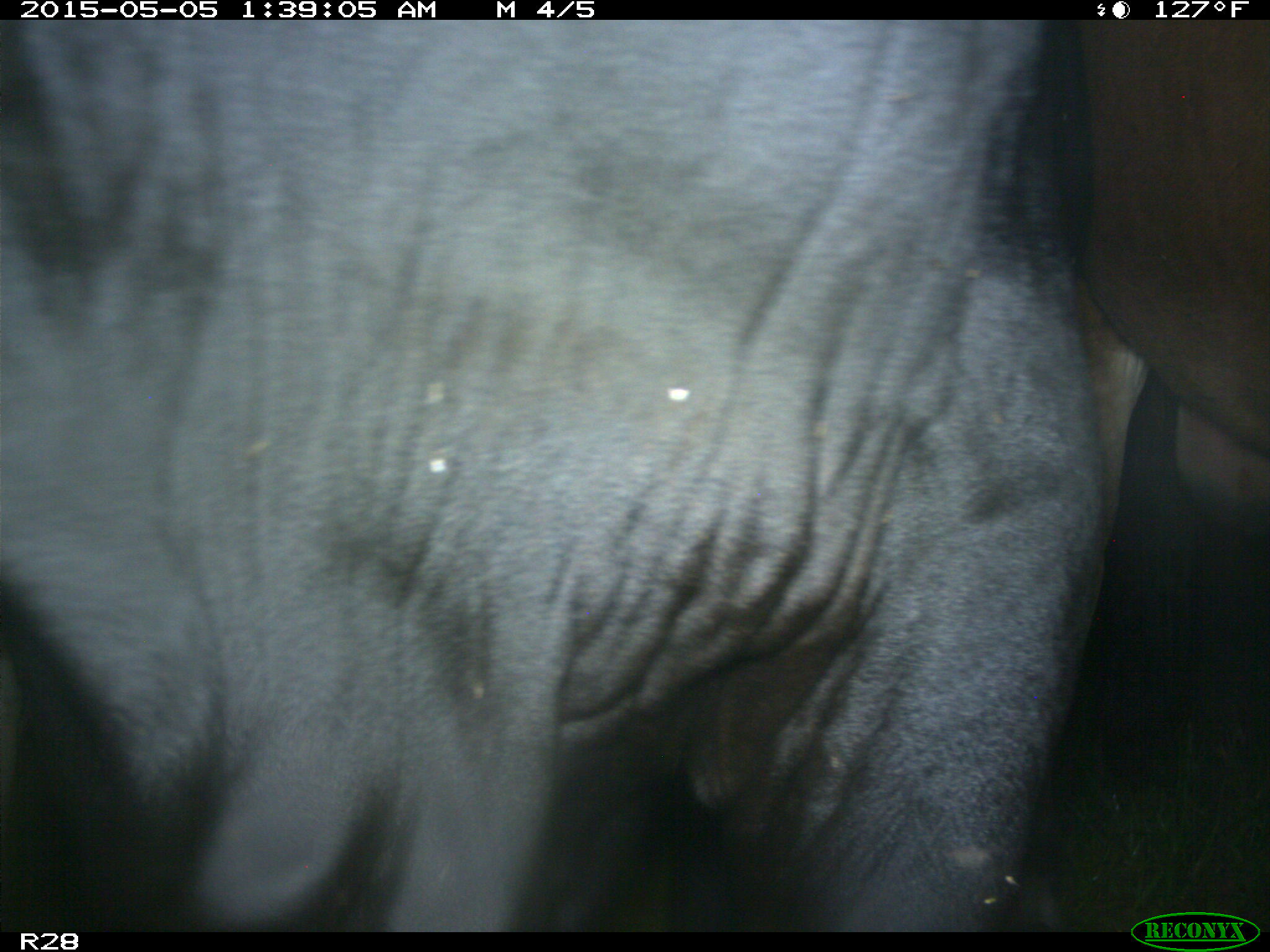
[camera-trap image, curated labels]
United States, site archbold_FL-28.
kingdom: Animalia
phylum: Chordata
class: Mammalia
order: Artiodactyla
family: Bovidae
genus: Bos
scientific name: Bos taurus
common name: domestic cow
Bos taurus (domestic cow).